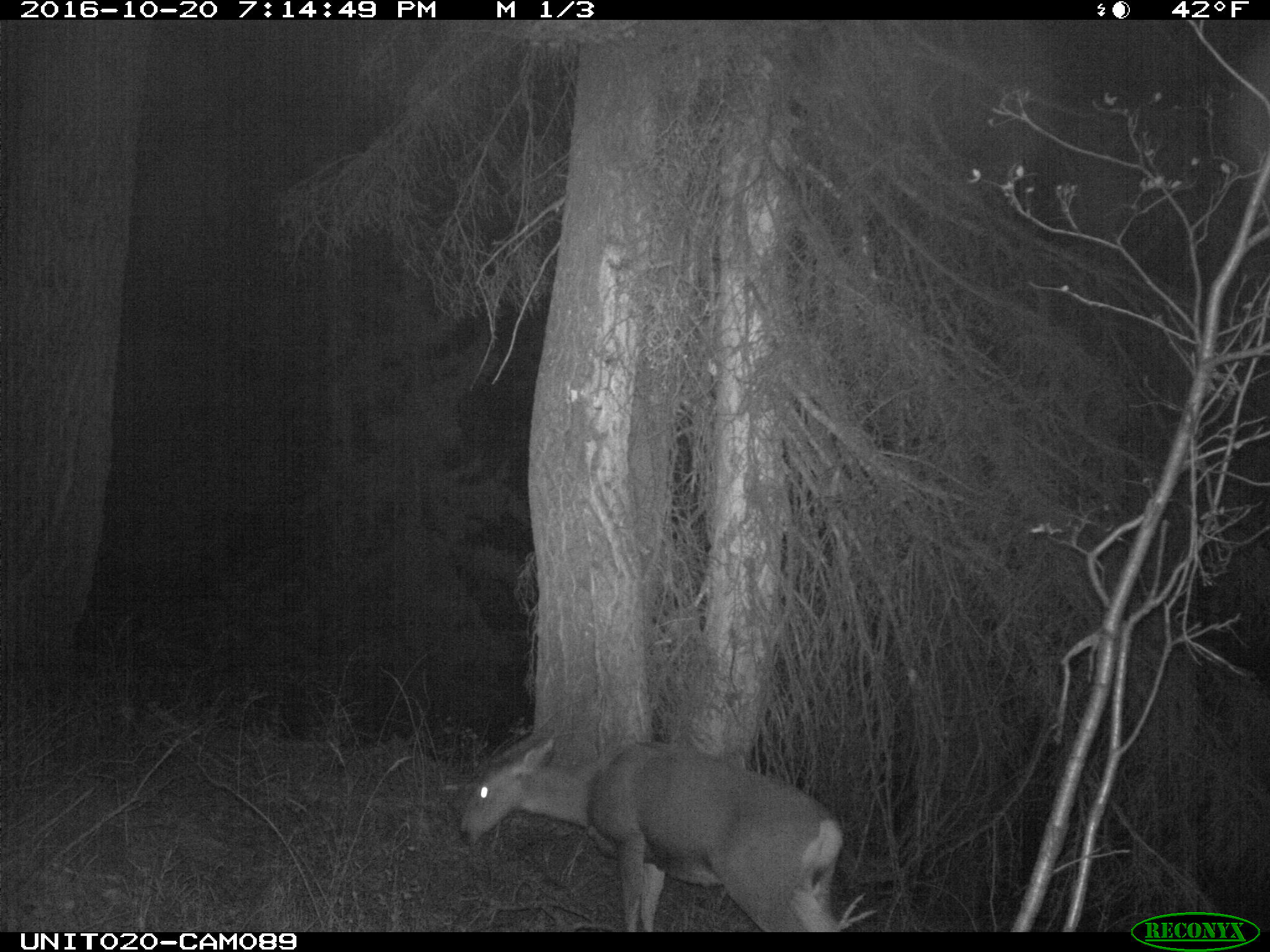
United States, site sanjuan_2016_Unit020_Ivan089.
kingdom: Animalia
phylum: Chordata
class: Mammalia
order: Artiodactyla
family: Cervidae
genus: Odocoileus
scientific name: Odocoileus hemionus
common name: mule deer